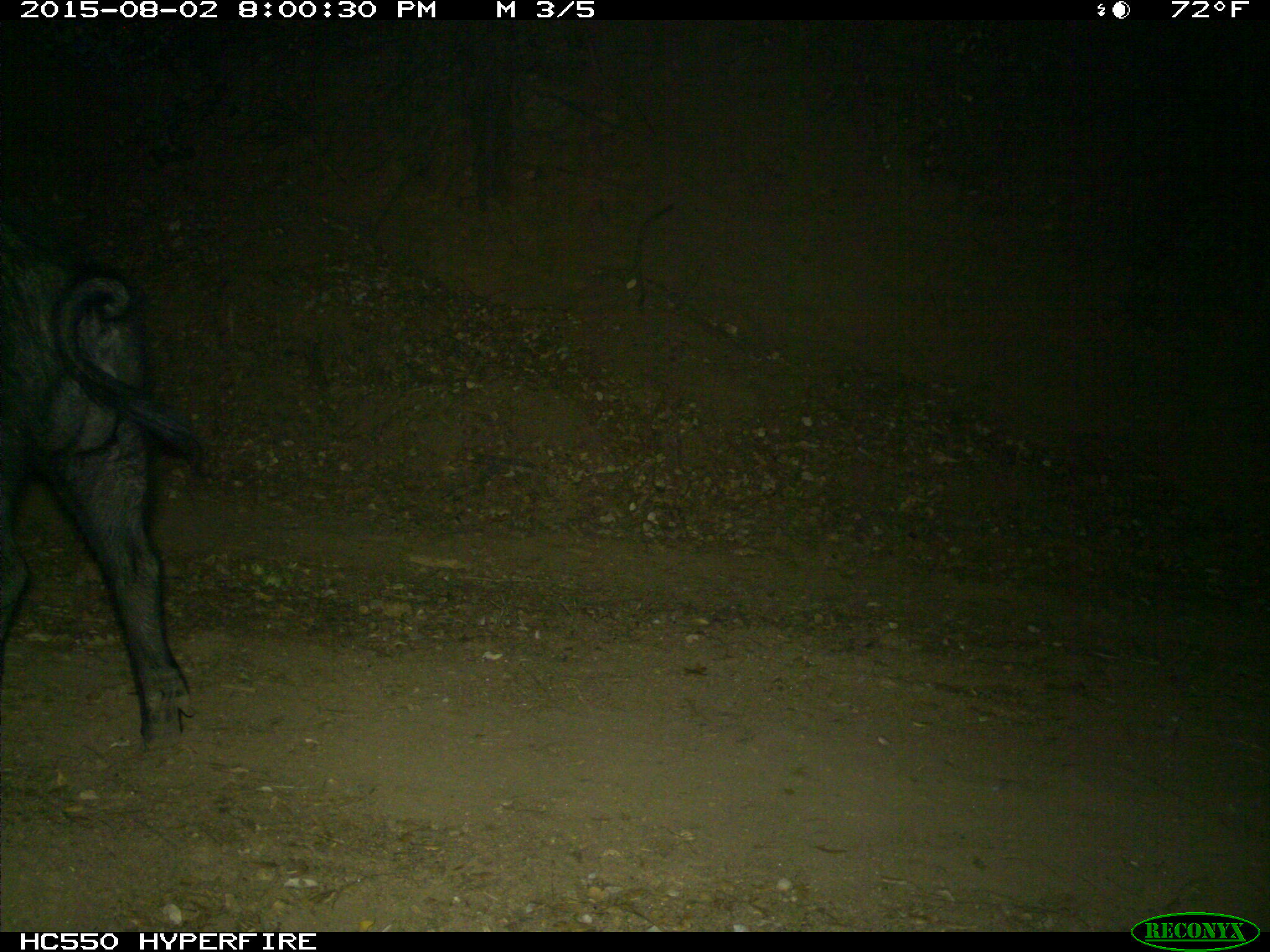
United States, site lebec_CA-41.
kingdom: Animalia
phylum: Chordata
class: Mammalia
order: Artiodactyla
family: Suidae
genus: Sus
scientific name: Sus scrofa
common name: wild boar